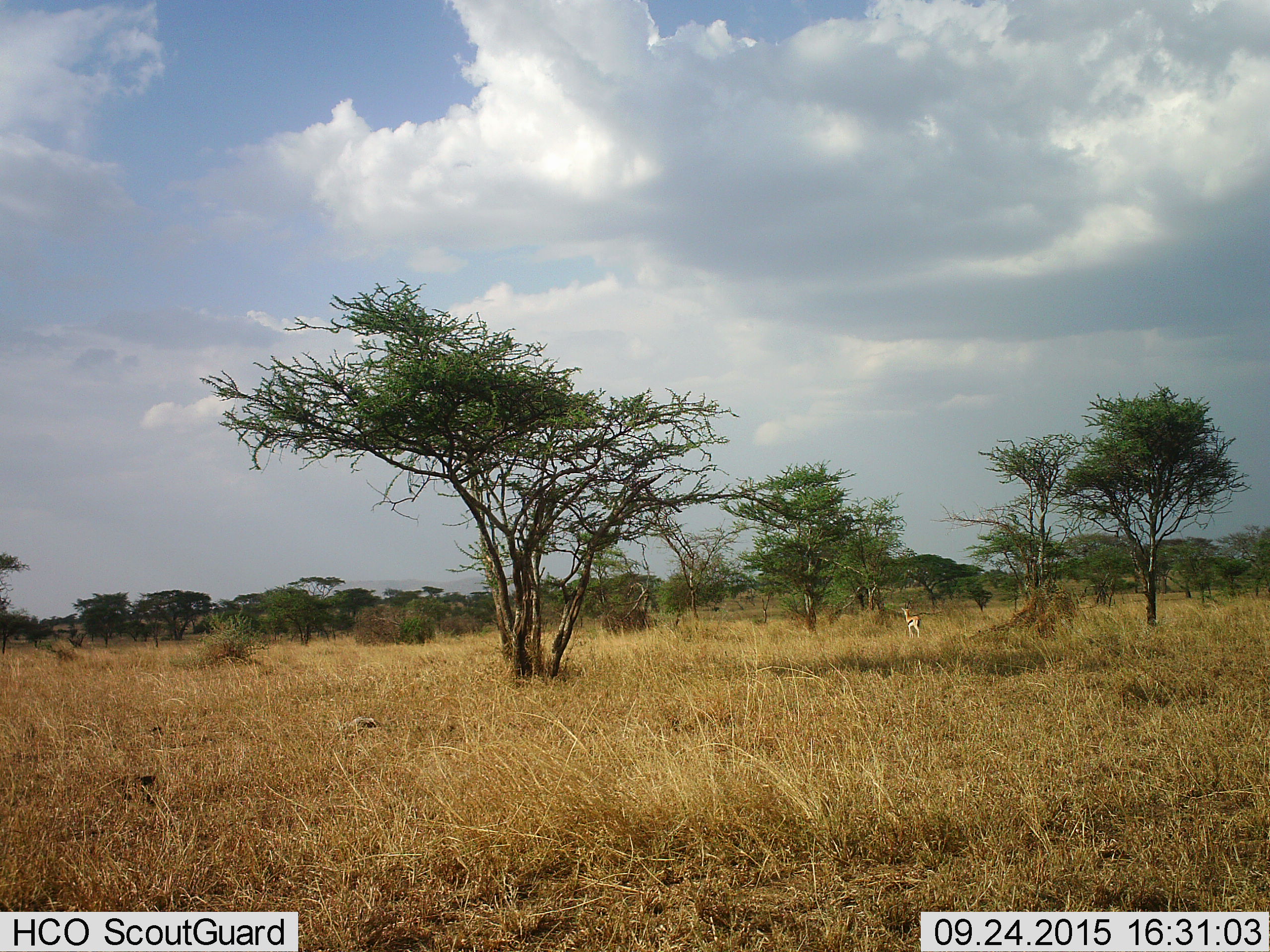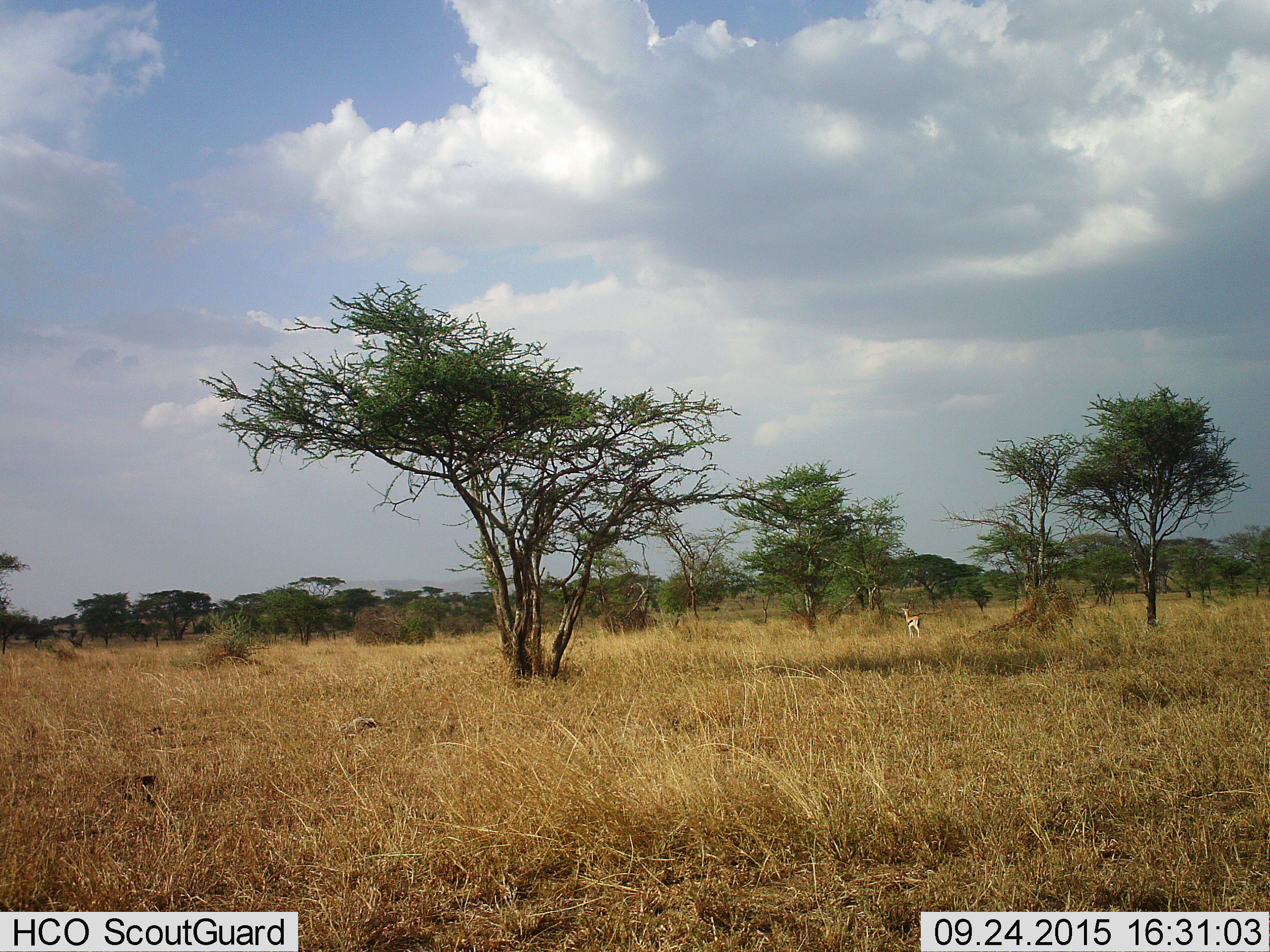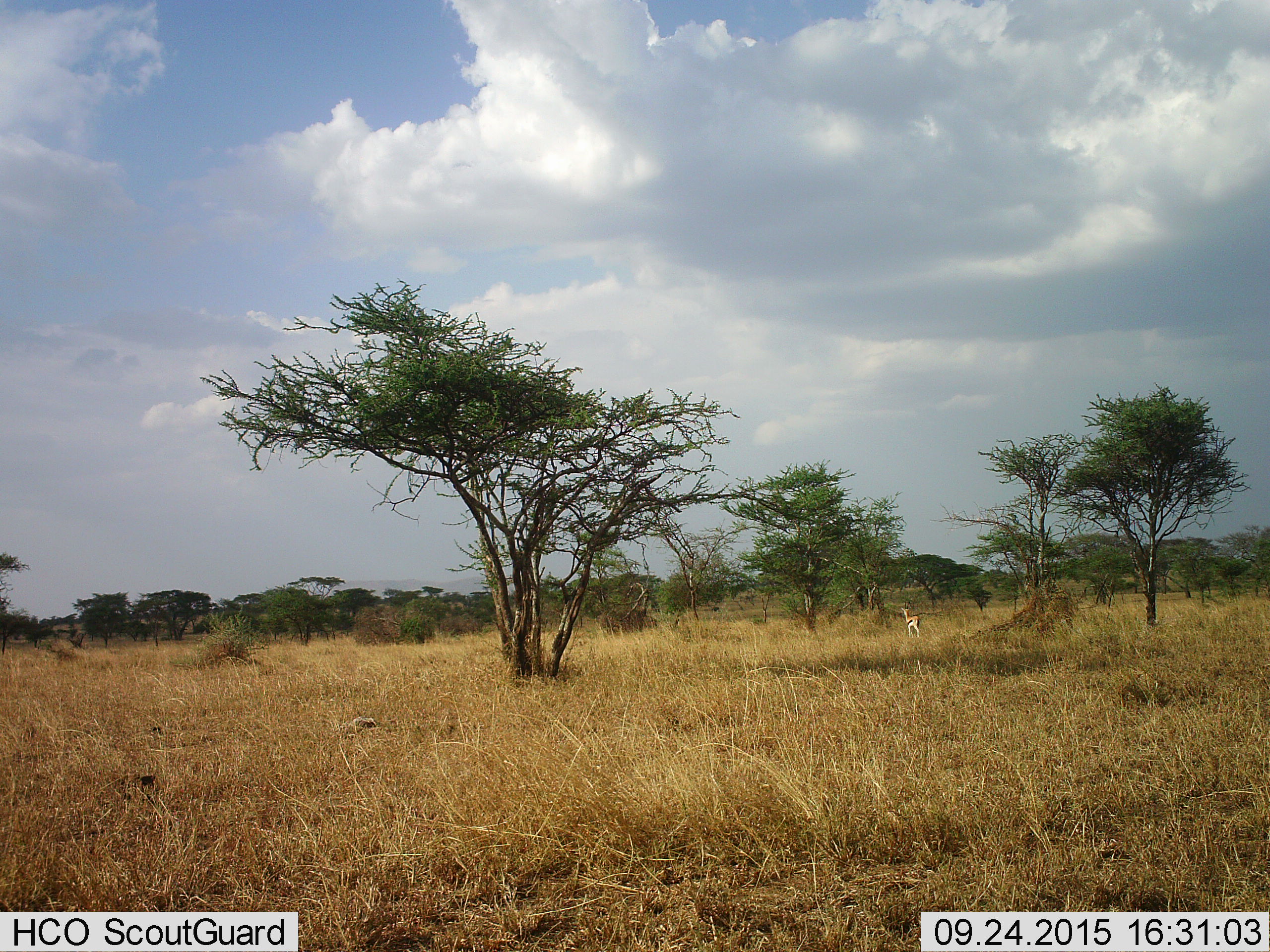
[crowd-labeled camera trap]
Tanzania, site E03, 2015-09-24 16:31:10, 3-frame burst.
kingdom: Animalia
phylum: Chordata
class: Mammalia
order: Artiodactyla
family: Bovidae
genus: Eudorcas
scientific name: Eudorcas thomsonii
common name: thomson's gazelle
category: gazellethomsons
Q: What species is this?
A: Gazellethomsons (thomson's gazelle) (Eudorcas thomsonii).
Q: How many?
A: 1.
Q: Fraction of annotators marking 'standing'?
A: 94%.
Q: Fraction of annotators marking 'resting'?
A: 0%.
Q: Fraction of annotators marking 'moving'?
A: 6%.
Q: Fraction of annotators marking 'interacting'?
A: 0%.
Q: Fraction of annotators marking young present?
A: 12%.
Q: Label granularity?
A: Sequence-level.